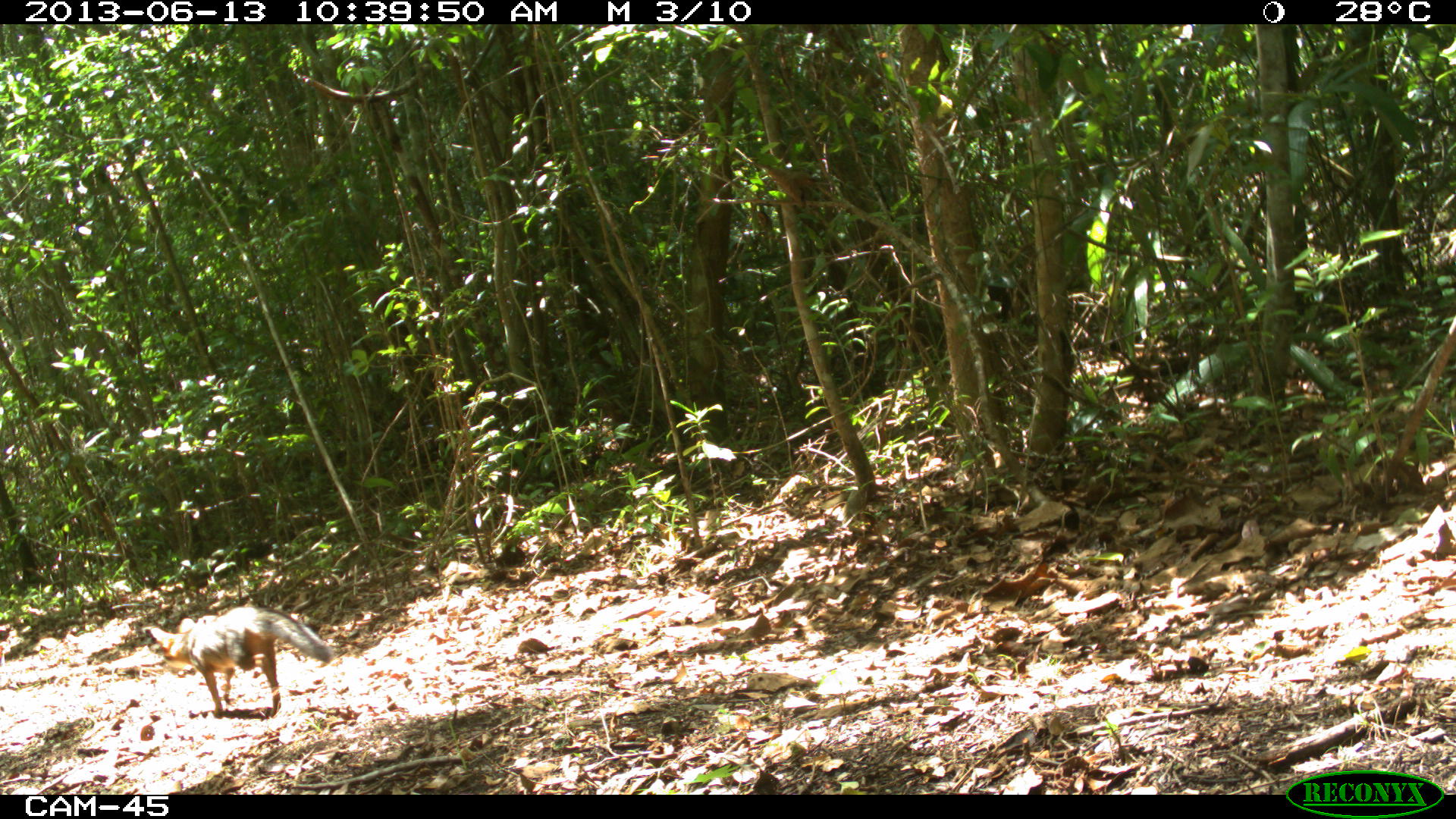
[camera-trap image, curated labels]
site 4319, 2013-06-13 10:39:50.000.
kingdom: Animalia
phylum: Chordata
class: Mammalia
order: Carnivora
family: Canidae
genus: Urocyon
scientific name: Urocyon cinereoargenteus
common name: gray fox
Urocyon cinereoargenteus (gray fox), count 1.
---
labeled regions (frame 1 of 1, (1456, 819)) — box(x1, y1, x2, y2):
urocyon cinereoargenteus: box(143, 606, 334, 718)